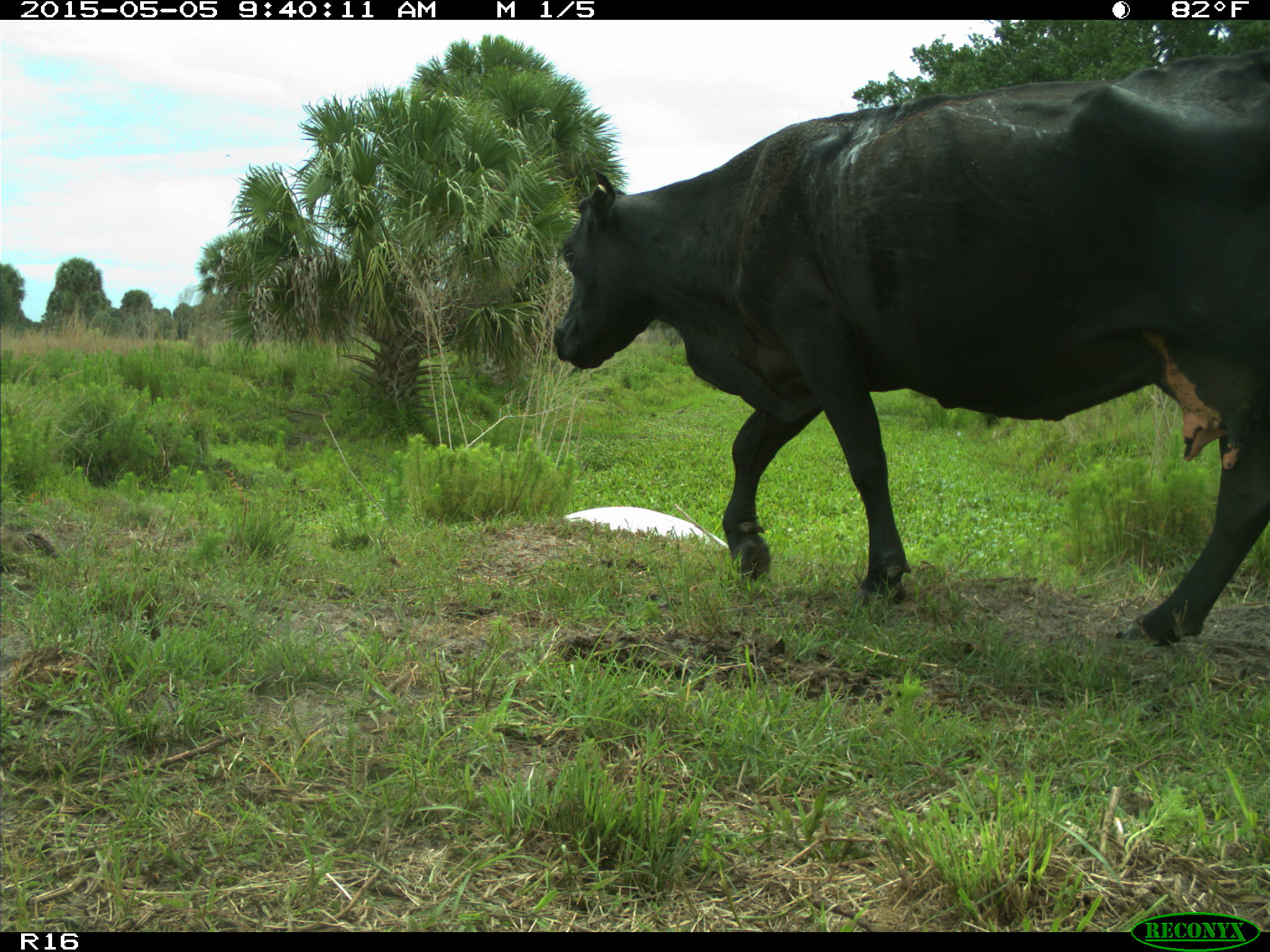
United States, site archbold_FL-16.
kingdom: Animalia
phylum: Chordata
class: Mammalia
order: Artiodactyla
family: Bovidae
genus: Bos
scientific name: Bos taurus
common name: domestic cow